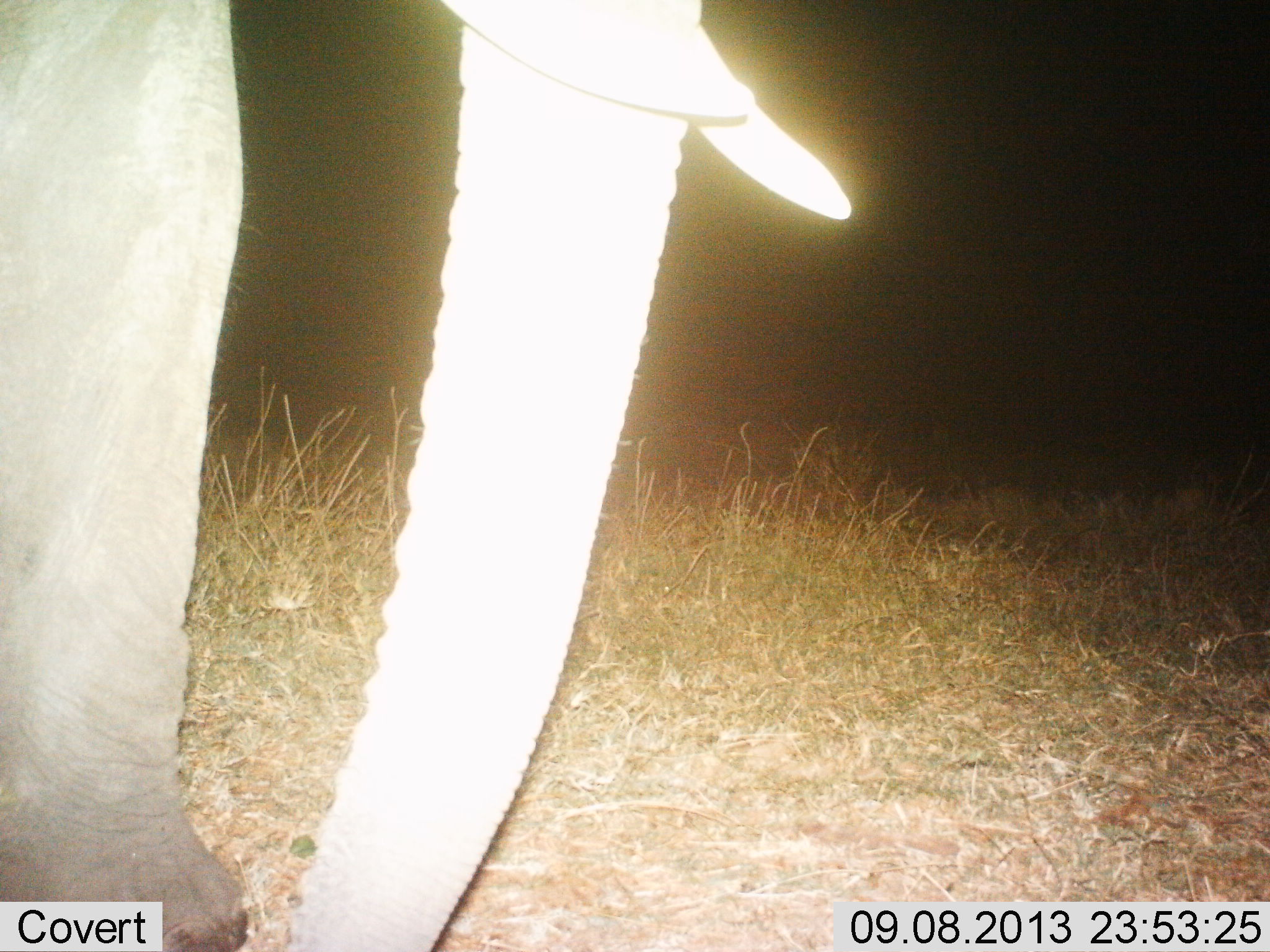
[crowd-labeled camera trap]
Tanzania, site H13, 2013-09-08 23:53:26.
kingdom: Animalia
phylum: Chordata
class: Mammalia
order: Proboscidea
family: Elephantidae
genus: Loxodonta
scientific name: Loxodonta africana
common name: african bush elephant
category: elephant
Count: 1.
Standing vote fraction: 74%.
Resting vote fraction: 0%.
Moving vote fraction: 26%.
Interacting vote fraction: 0%.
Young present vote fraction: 0%.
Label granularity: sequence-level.